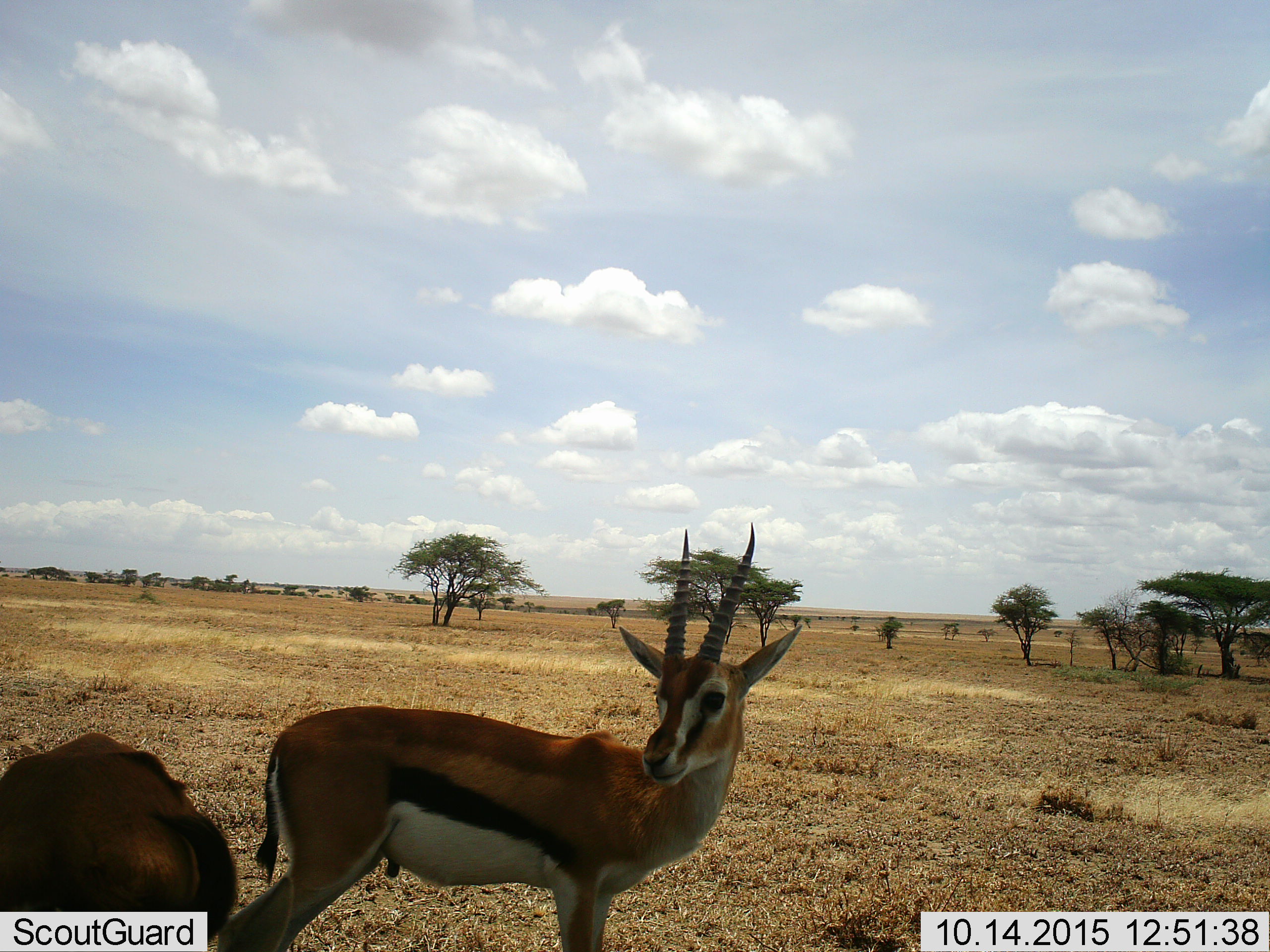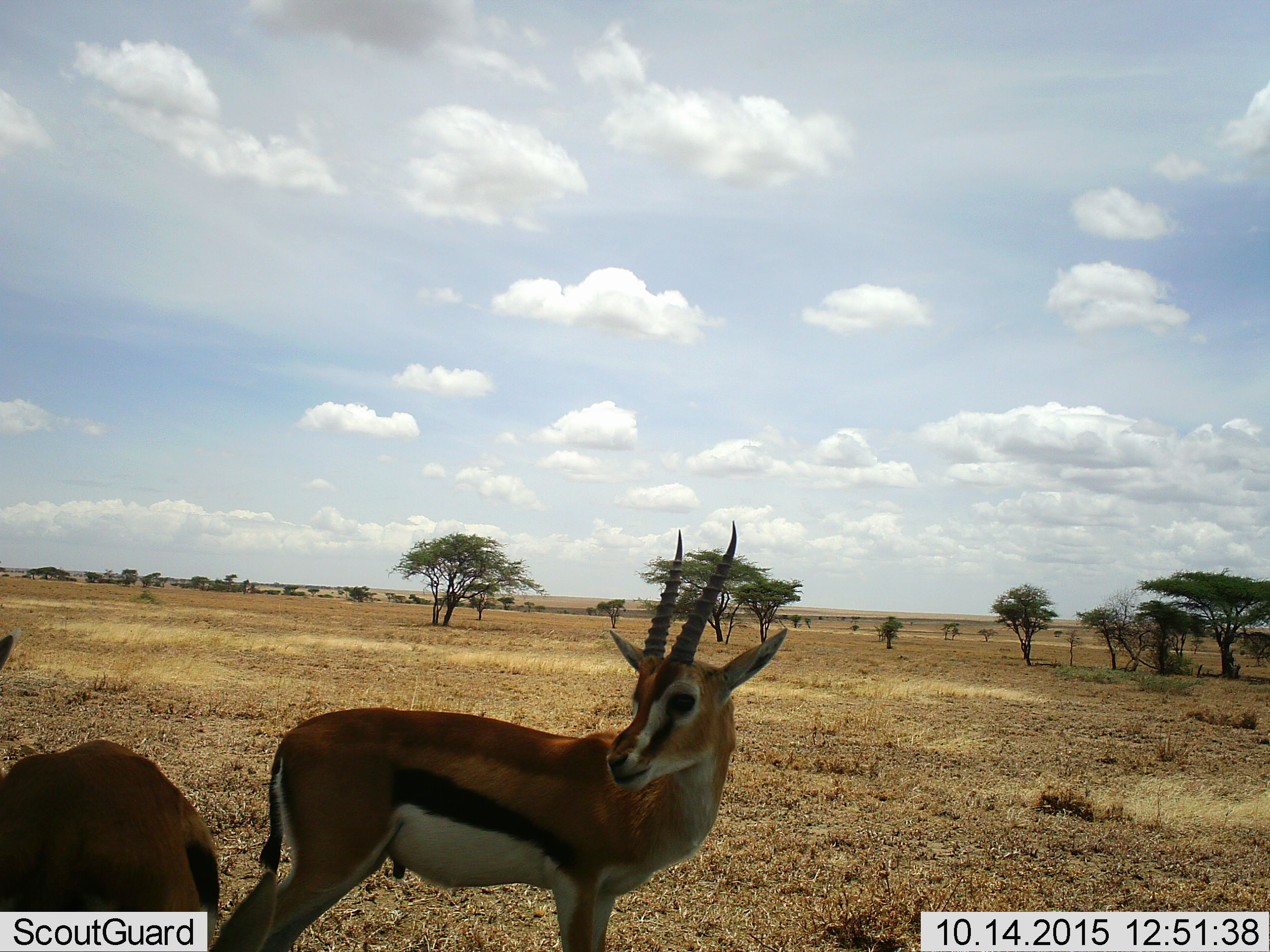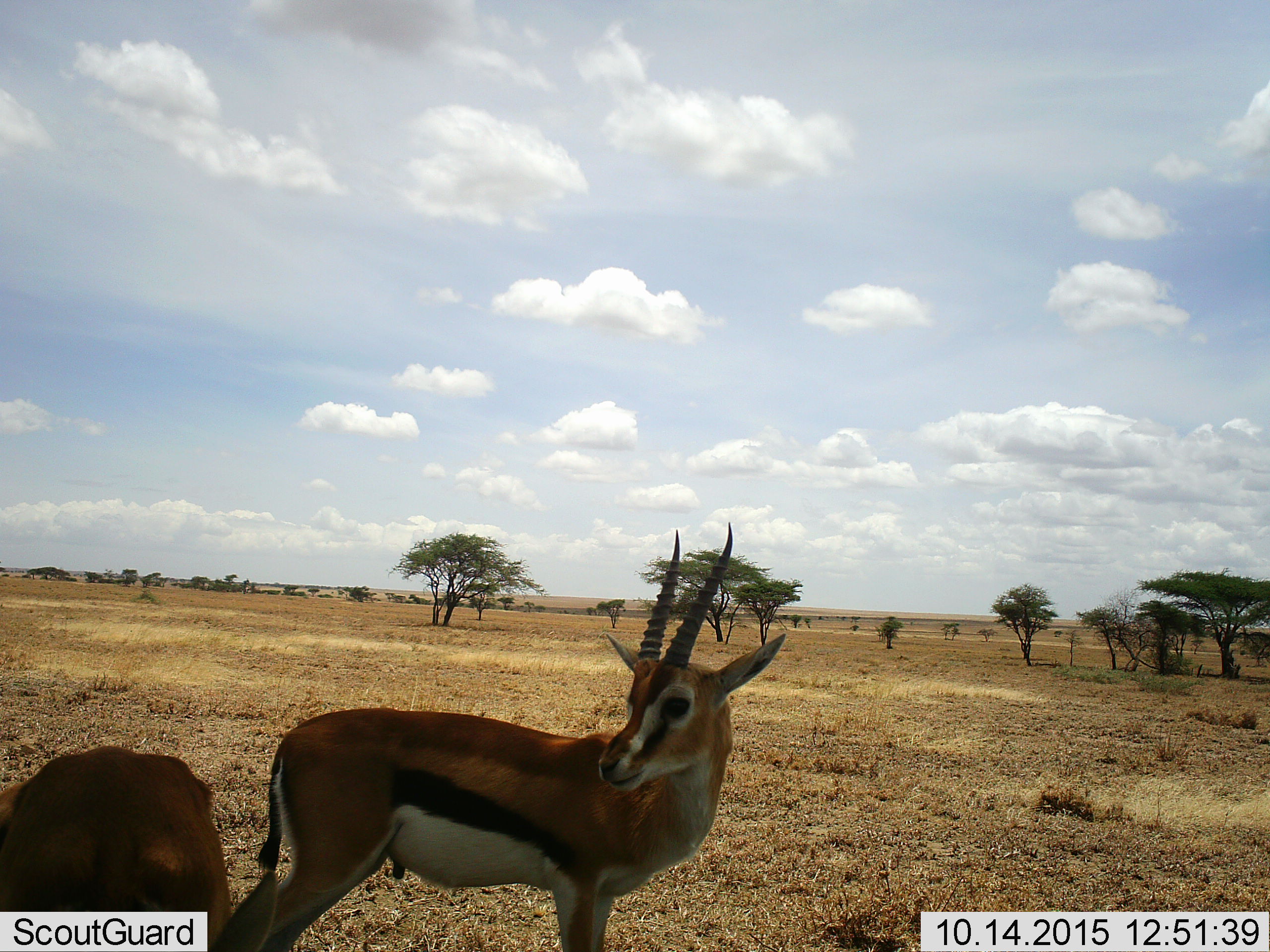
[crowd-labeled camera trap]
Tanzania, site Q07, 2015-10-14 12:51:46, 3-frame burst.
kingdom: Animalia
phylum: Chordata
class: Mammalia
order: Artiodactyla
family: Bovidae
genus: Eudorcas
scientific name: Eudorcas thomsonii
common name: thomson's gazelle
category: gazellethomsons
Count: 2.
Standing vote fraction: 100%.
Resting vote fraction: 11%.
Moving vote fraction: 0%.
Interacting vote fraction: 0%.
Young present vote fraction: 11%.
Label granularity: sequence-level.